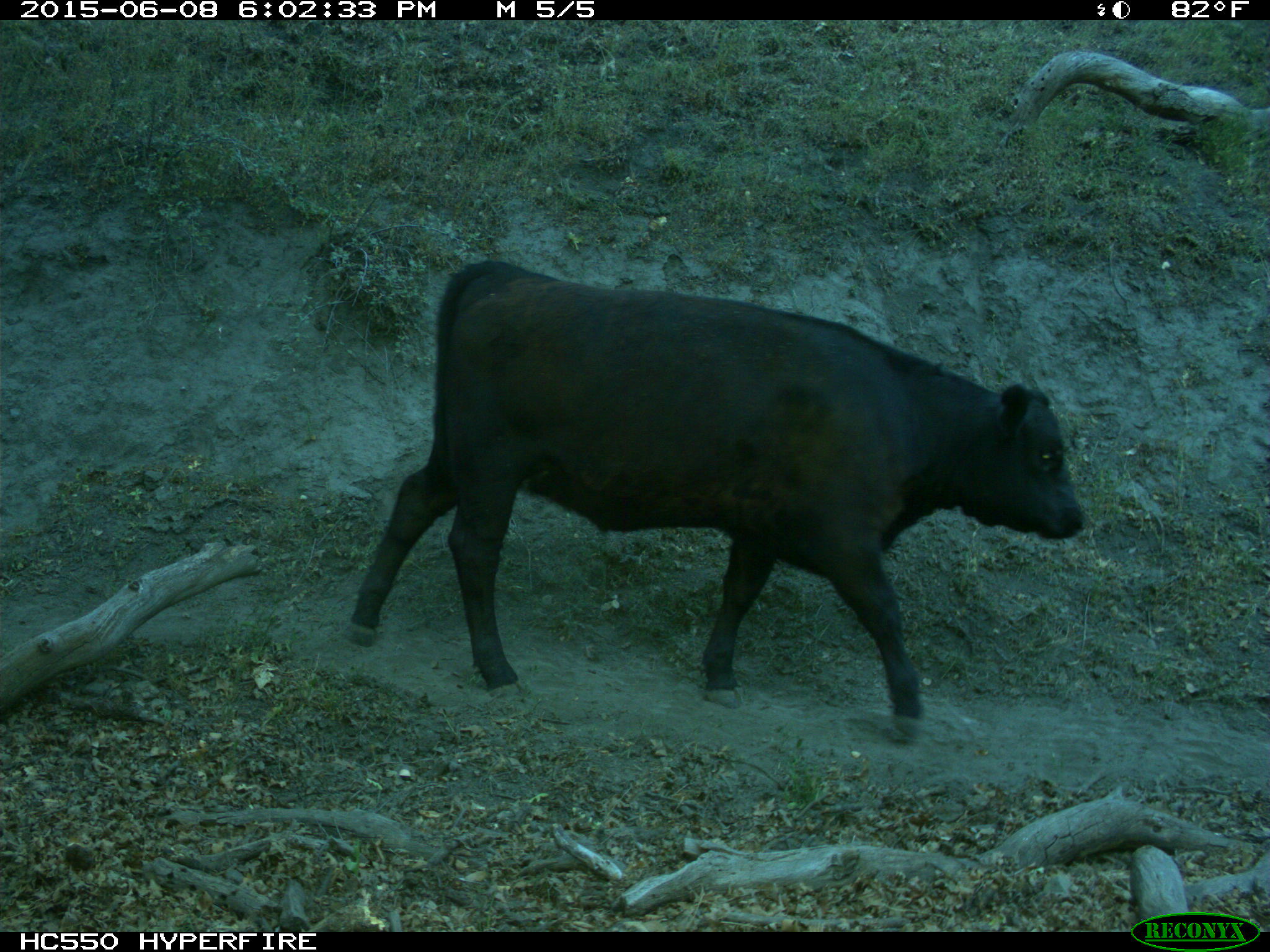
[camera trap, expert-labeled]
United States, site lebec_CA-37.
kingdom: Animalia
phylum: Chordata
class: Mammalia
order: Artiodactyla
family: Bovidae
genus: Bos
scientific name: Bos taurus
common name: domestic cow